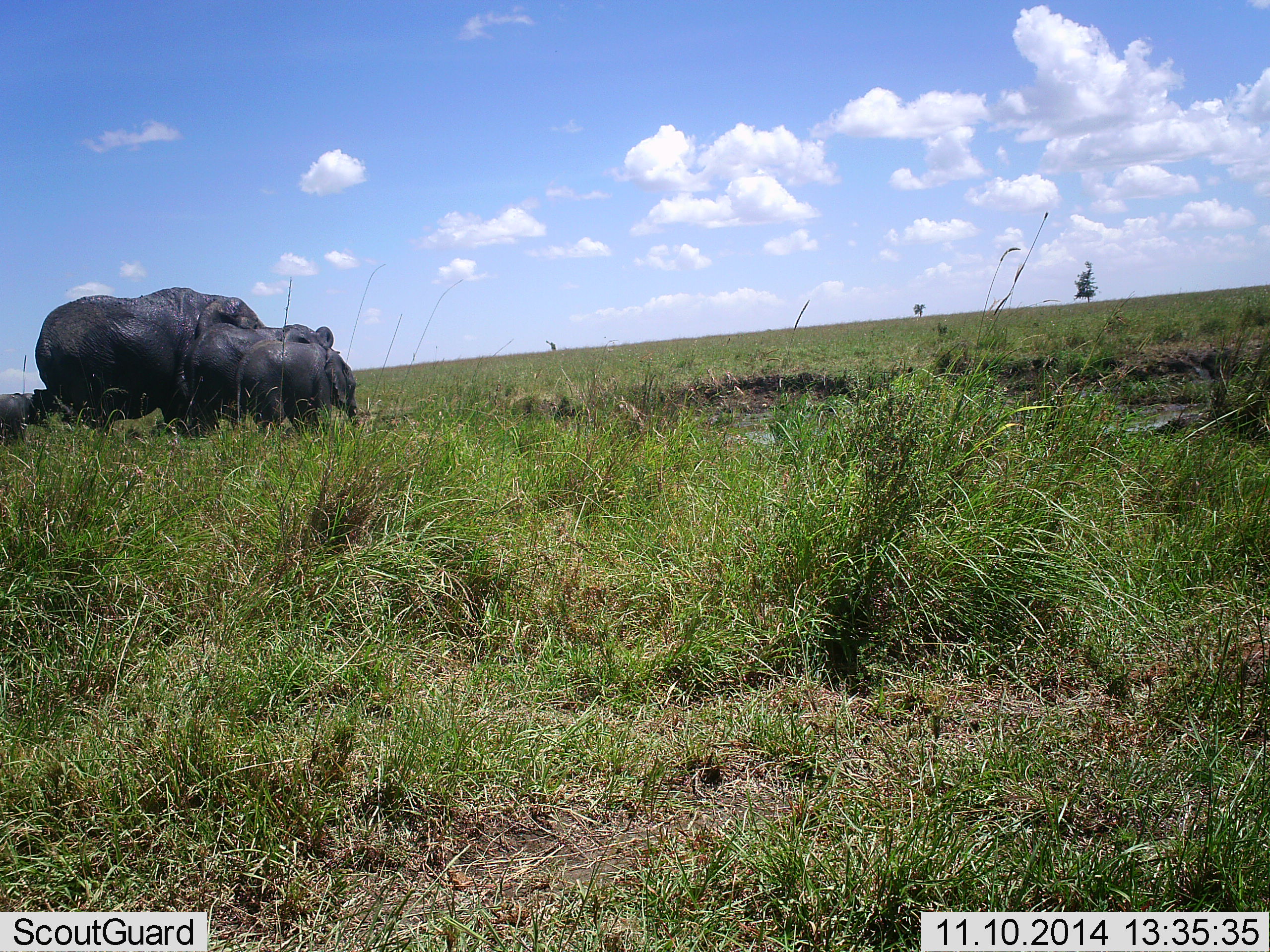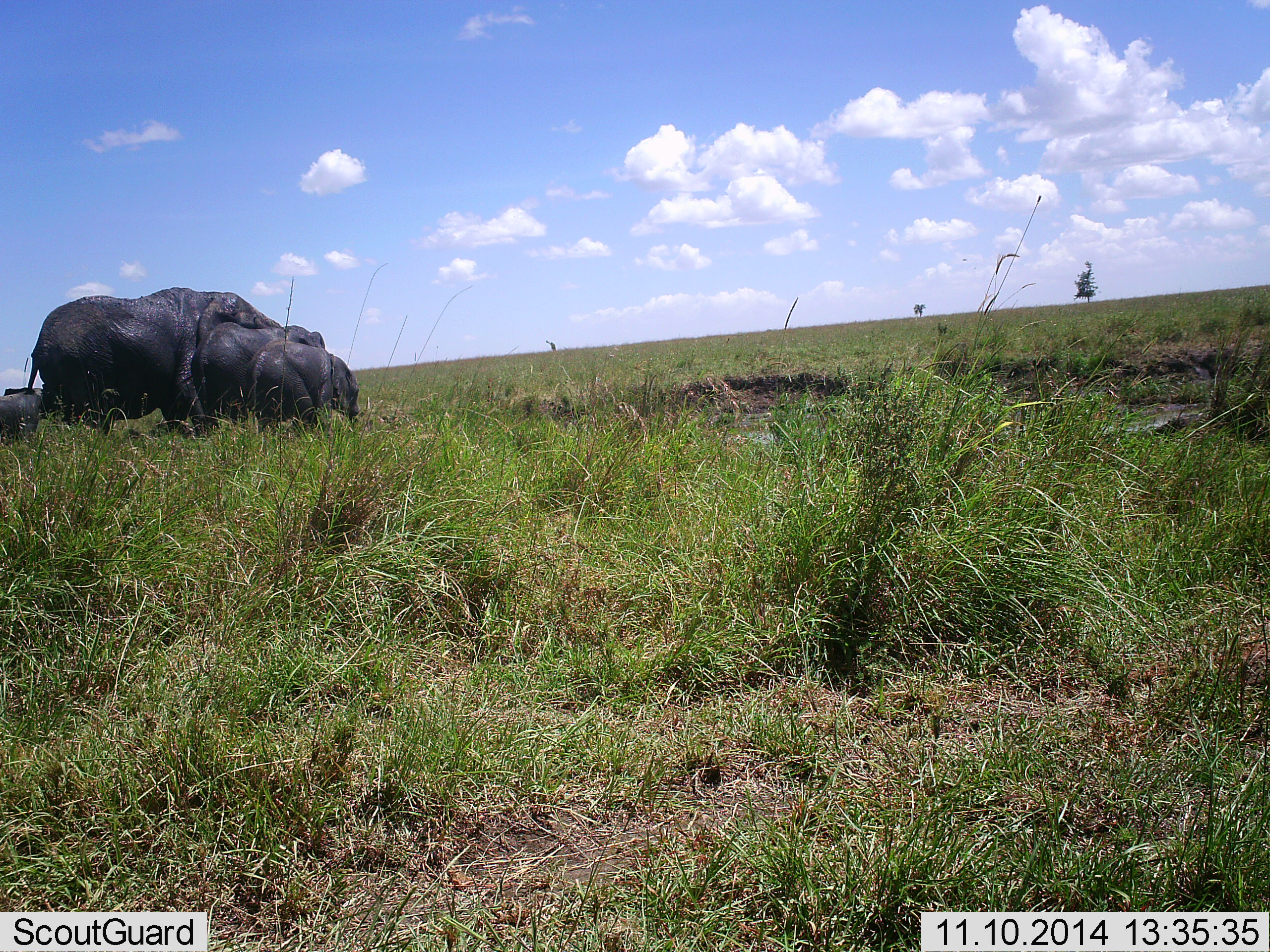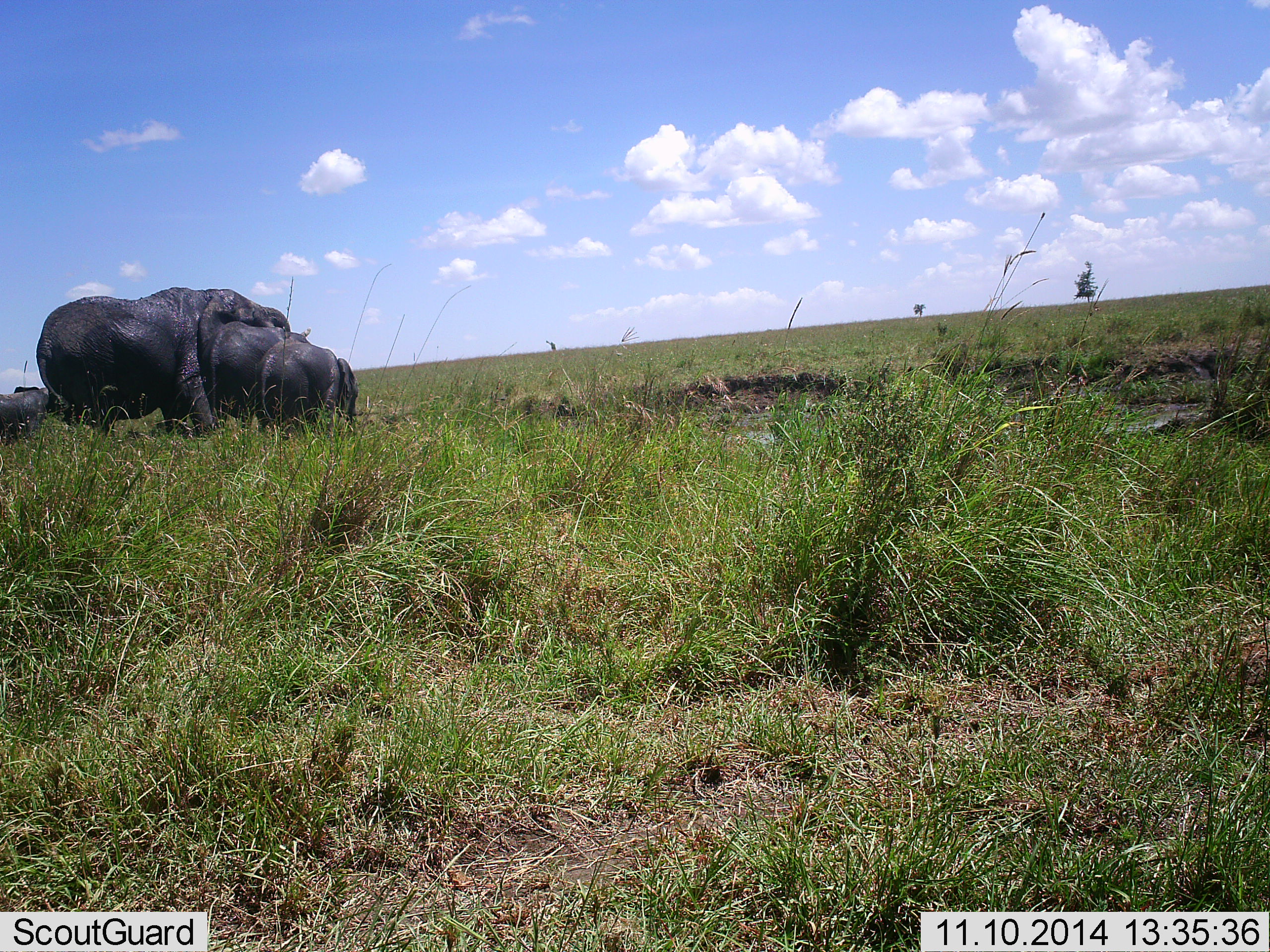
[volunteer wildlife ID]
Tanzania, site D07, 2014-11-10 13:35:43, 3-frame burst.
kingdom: Animalia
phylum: Chordata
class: Mammalia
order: Proboscidea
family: Elephantidae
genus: Loxodonta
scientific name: Loxodonta africana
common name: african bush elephant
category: elephant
Elephant (african bush elephant) (Loxodonta africana), count 4. Behavior (volunteer vote fractions): standing 60%, resting 0%, moving 0%, interacting 60%. Young present (vote fraction): 60%. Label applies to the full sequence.